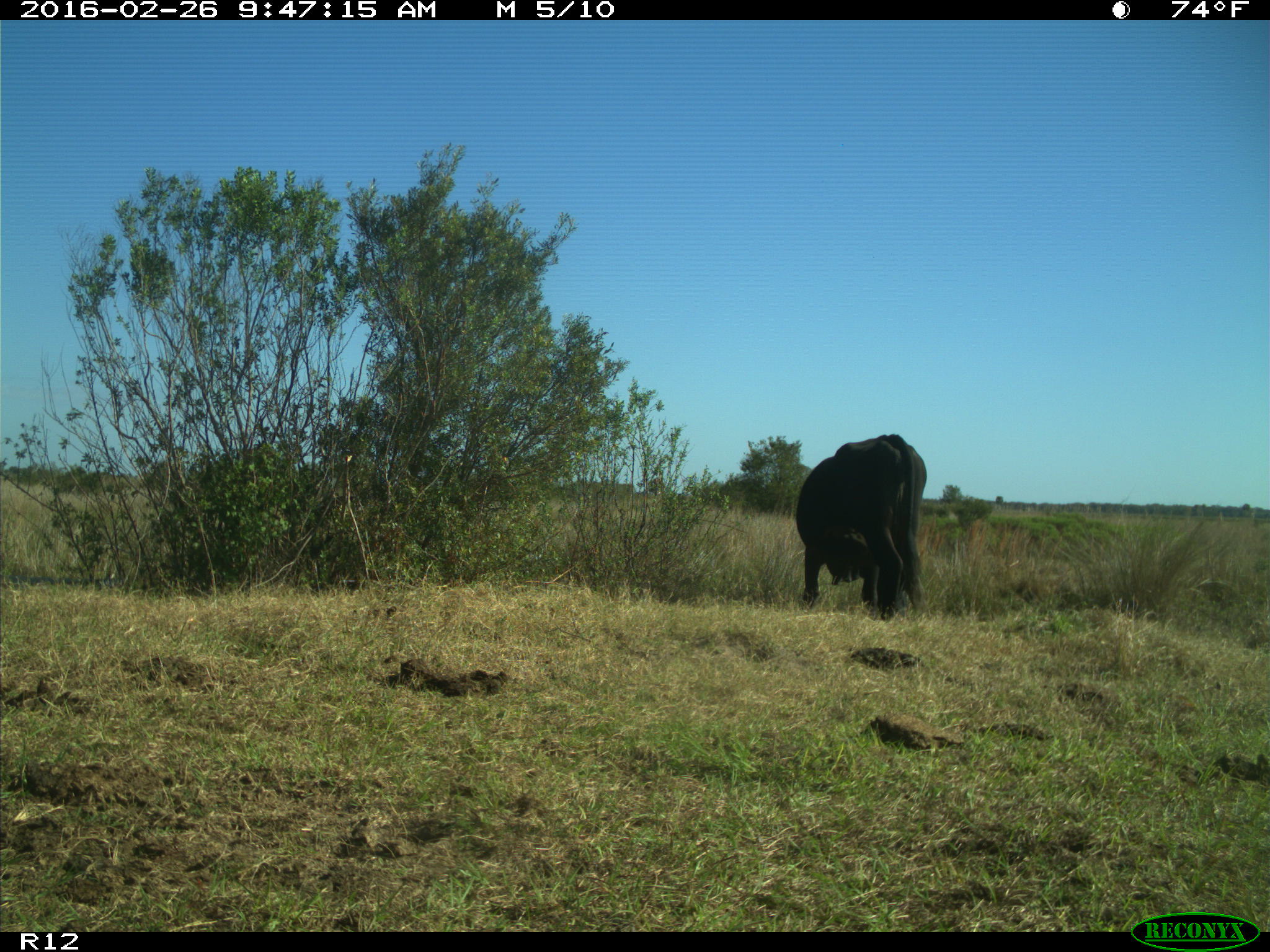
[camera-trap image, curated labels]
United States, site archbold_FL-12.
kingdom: Animalia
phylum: Chordata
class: Mammalia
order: Artiodactyla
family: Bovidae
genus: Bos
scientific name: Bos taurus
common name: domestic cow